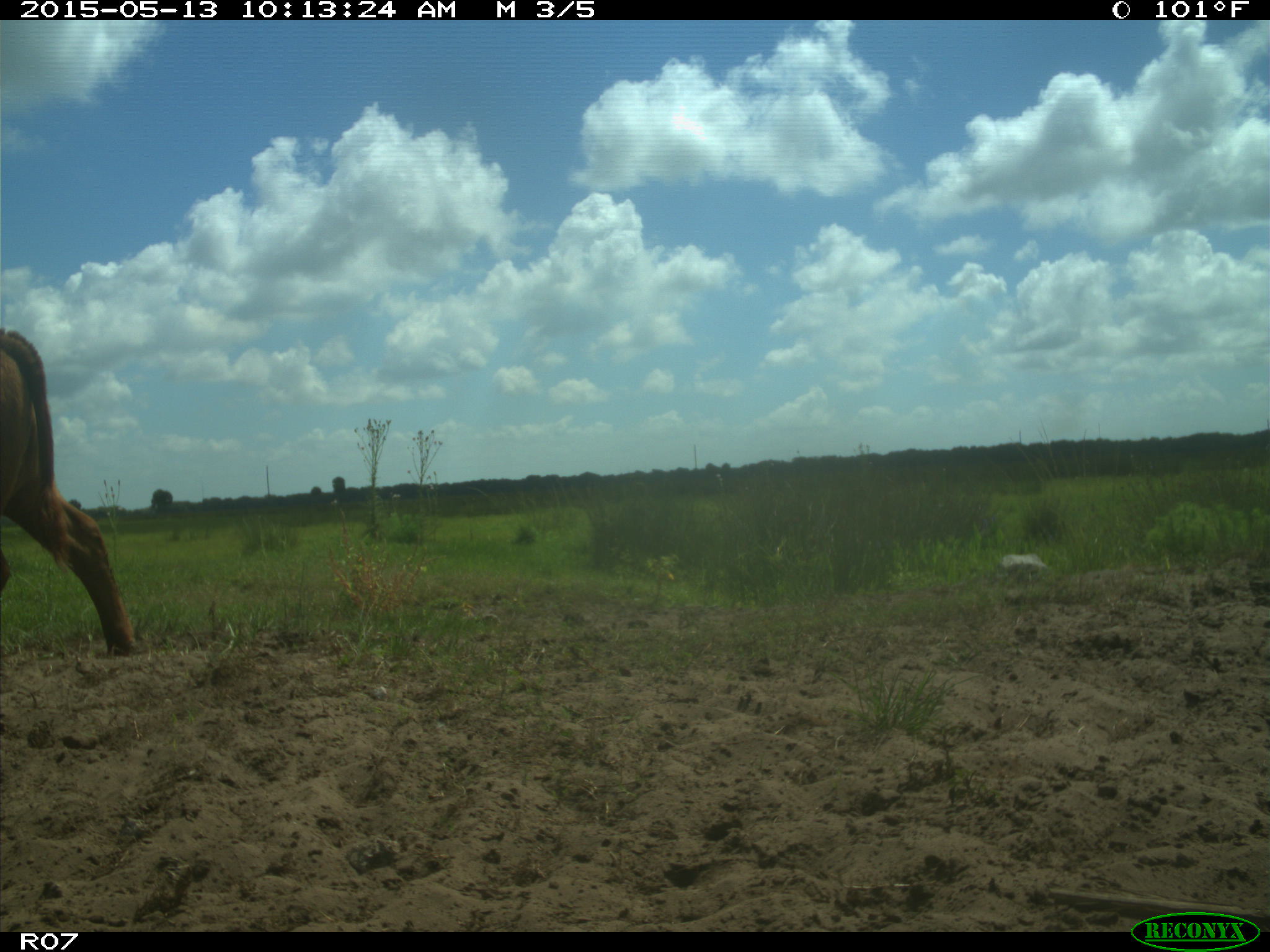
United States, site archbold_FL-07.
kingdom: Animalia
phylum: Chordata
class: Mammalia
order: Artiodactyla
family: Bovidae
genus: Bos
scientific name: Bos taurus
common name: domestic cow